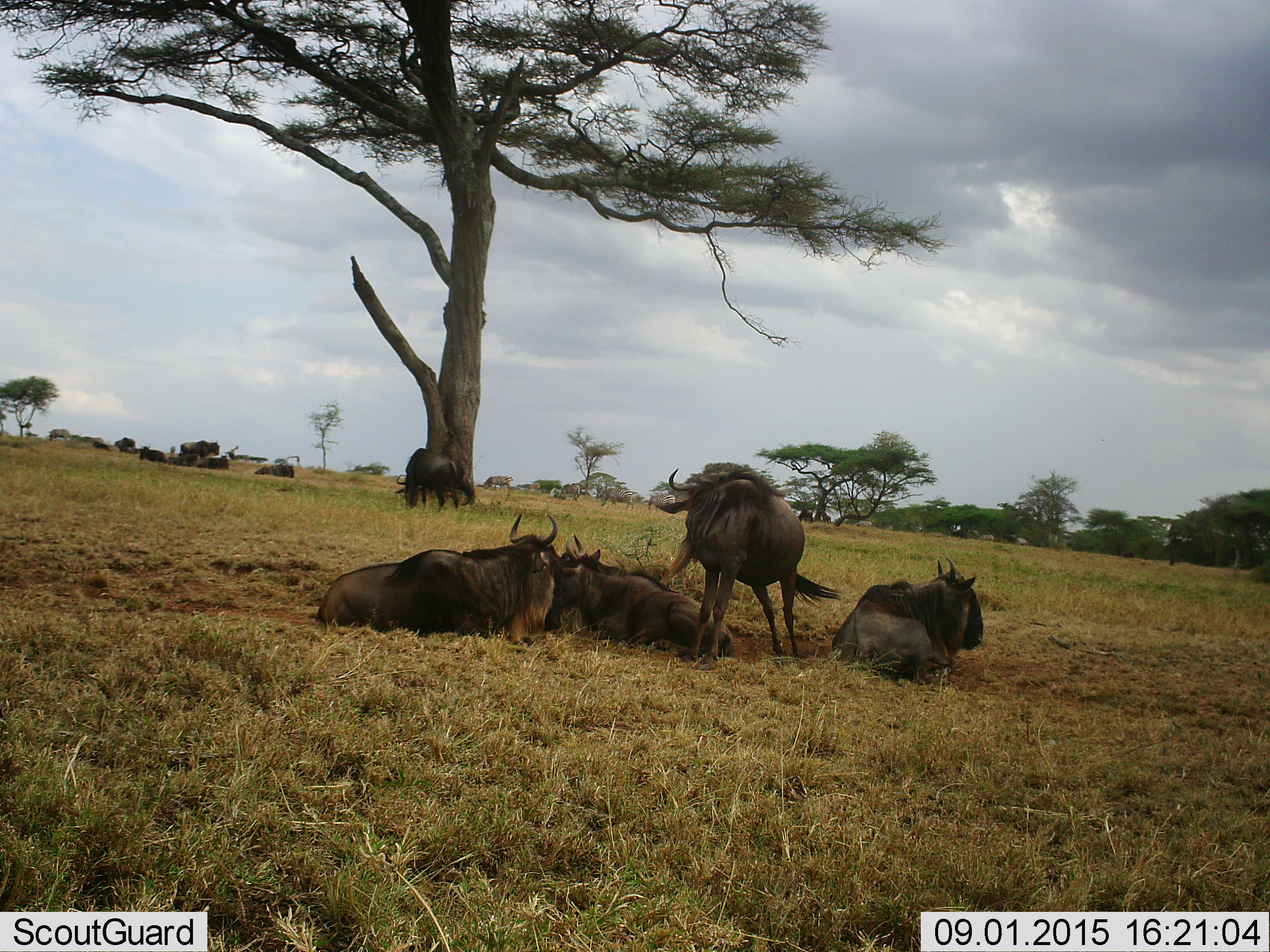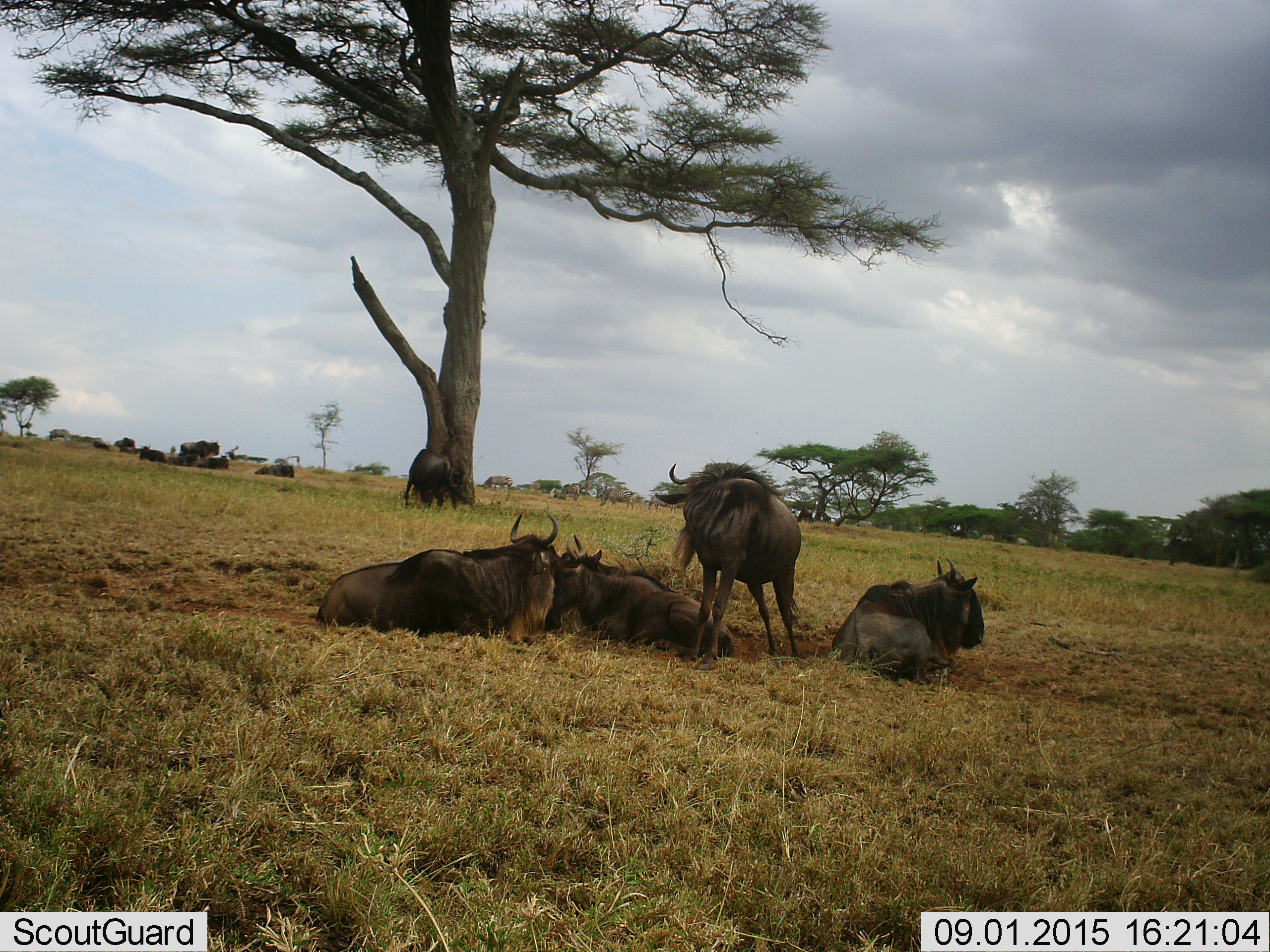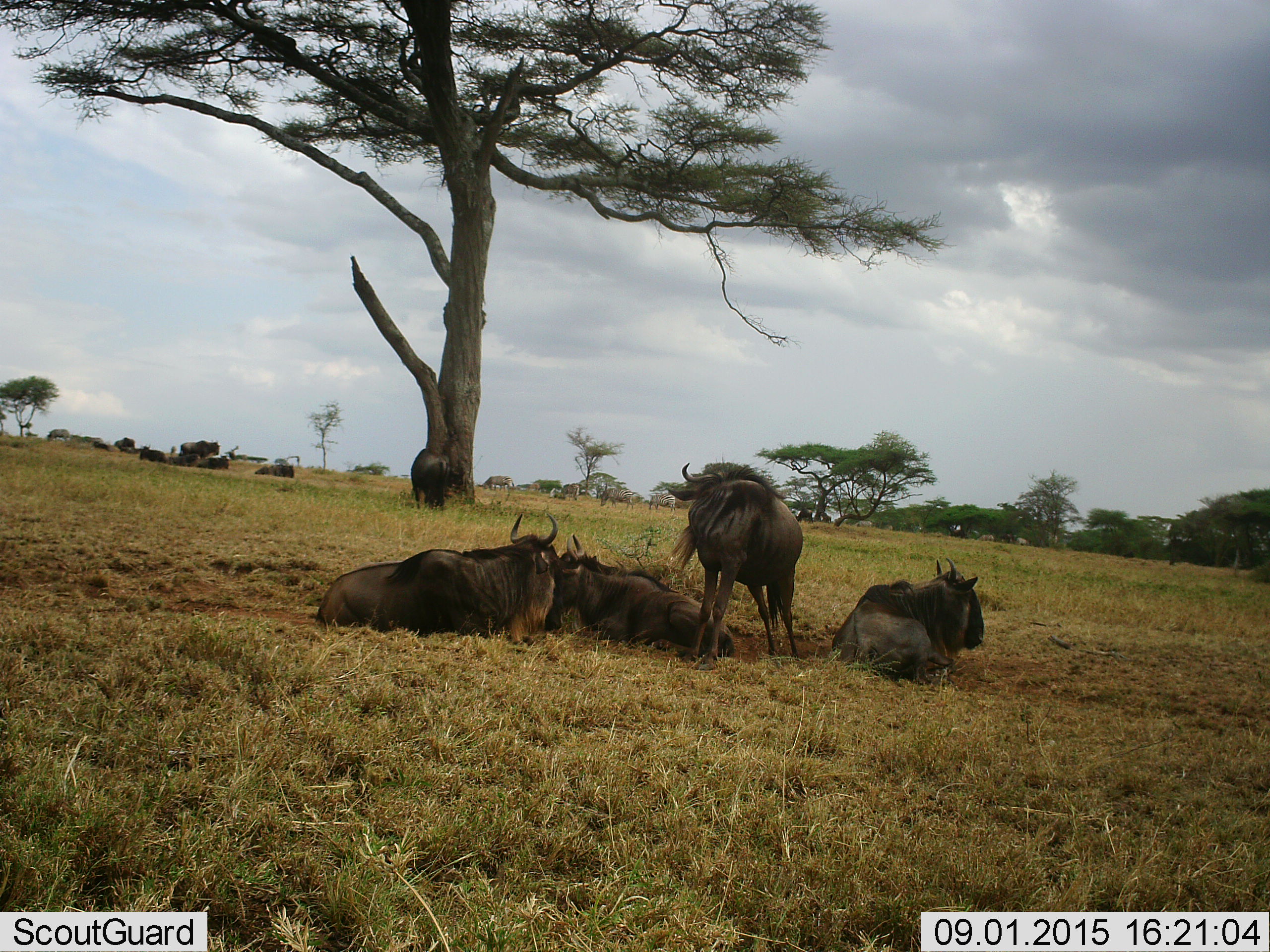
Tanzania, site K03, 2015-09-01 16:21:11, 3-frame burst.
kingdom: Animalia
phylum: Chordata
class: Mammalia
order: Artiodactyla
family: Bovidae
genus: Connochaetes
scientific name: Connochaetes taurinus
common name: blue wildebeest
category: wildebeest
Wildebeest (blue wildebeest) (Connochaetes taurinus), count 11-50. Behavior (volunteer vote fractions): standing 78%, resting 89%, moving 44%, interacting 33%. Young present (vote fraction): 0%. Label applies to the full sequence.